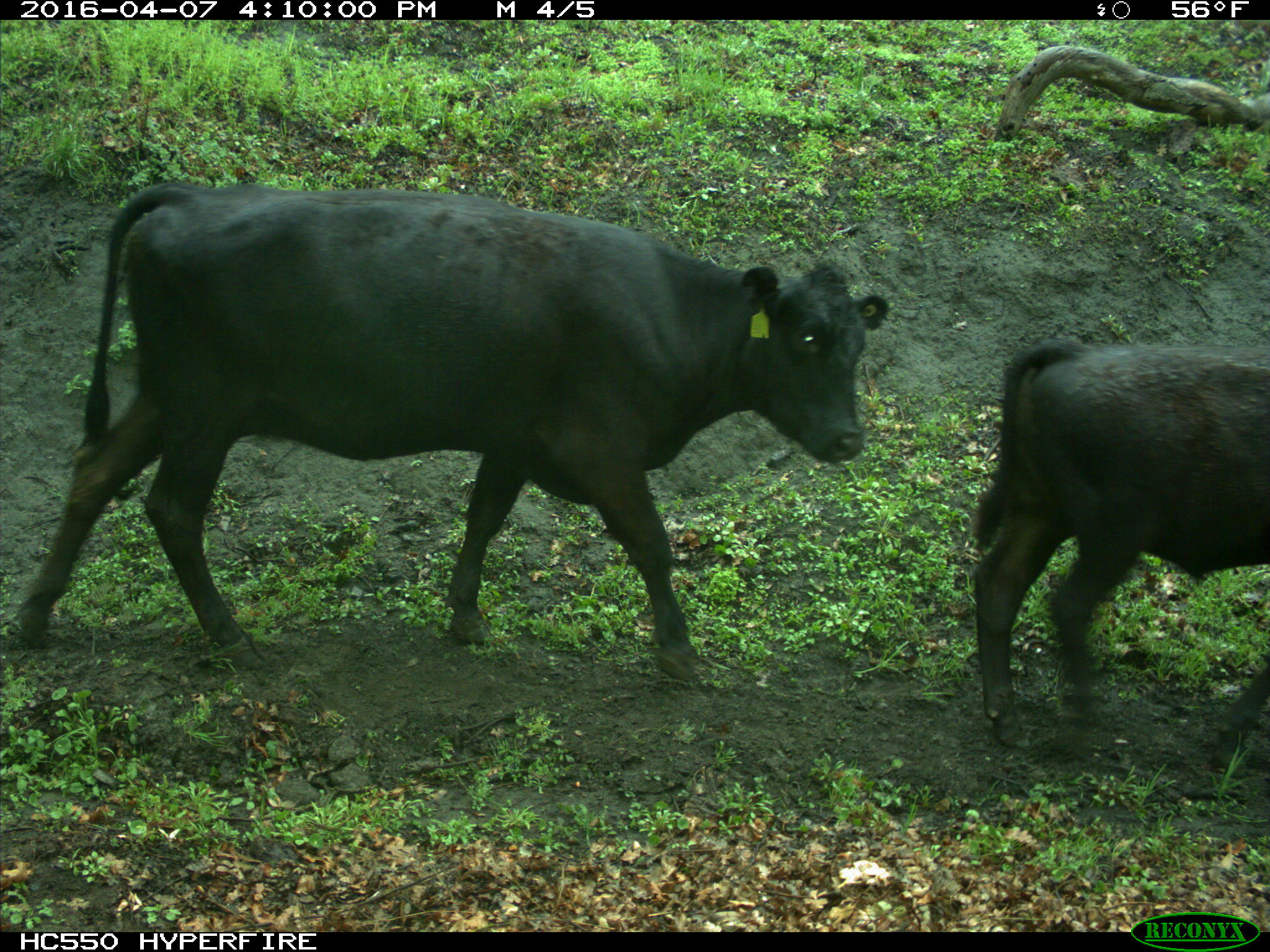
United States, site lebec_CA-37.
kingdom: Animalia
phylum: Chordata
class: Mammalia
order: Artiodactyla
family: Bovidae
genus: Bos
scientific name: Bos taurus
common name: domestic cow